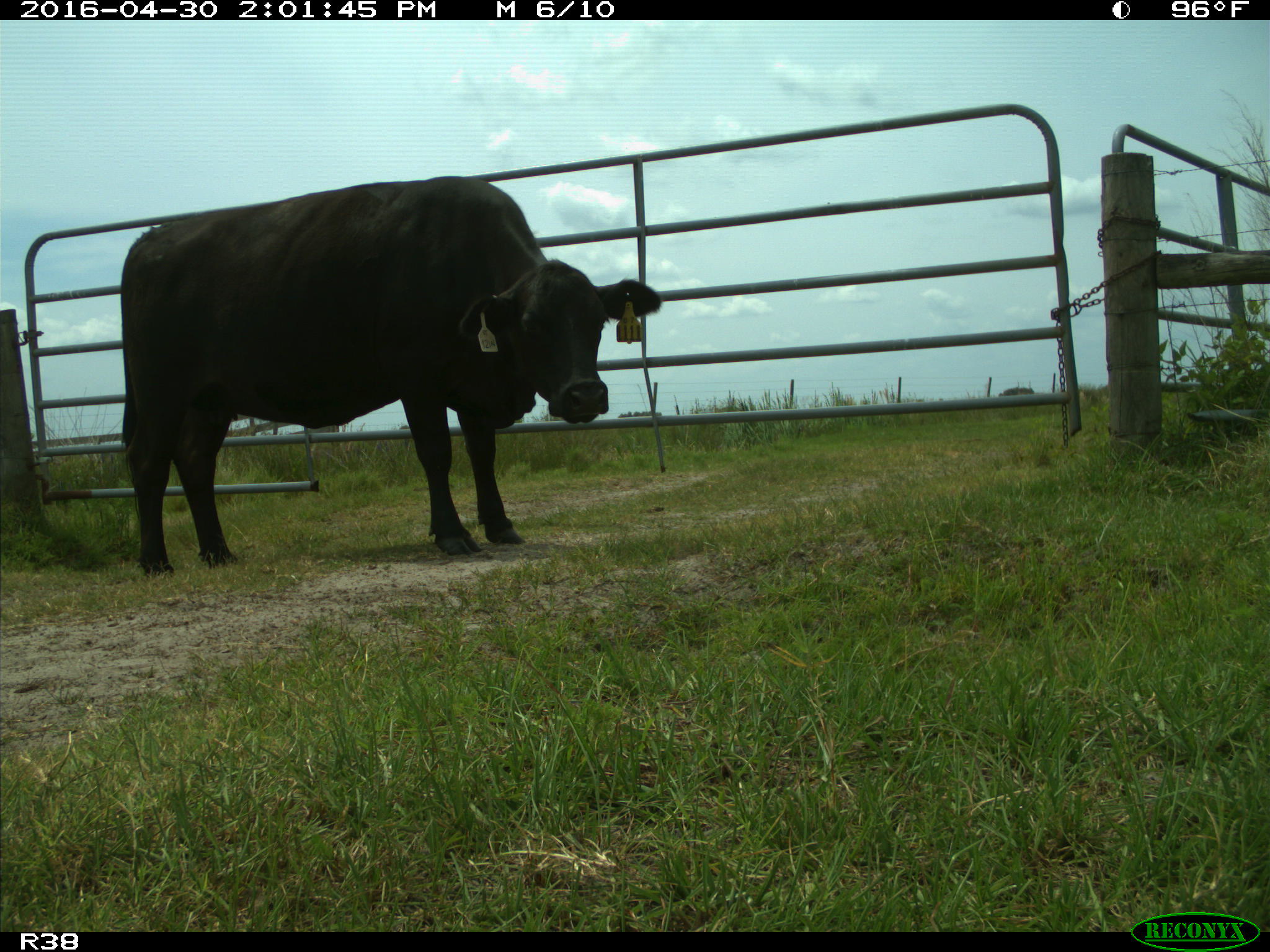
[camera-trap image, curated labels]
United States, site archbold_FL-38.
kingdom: Animalia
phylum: Chordata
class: Mammalia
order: Artiodactyla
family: Bovidae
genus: Bos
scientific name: Bos taurus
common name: domestic cow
Bos taurus (domestic cow).